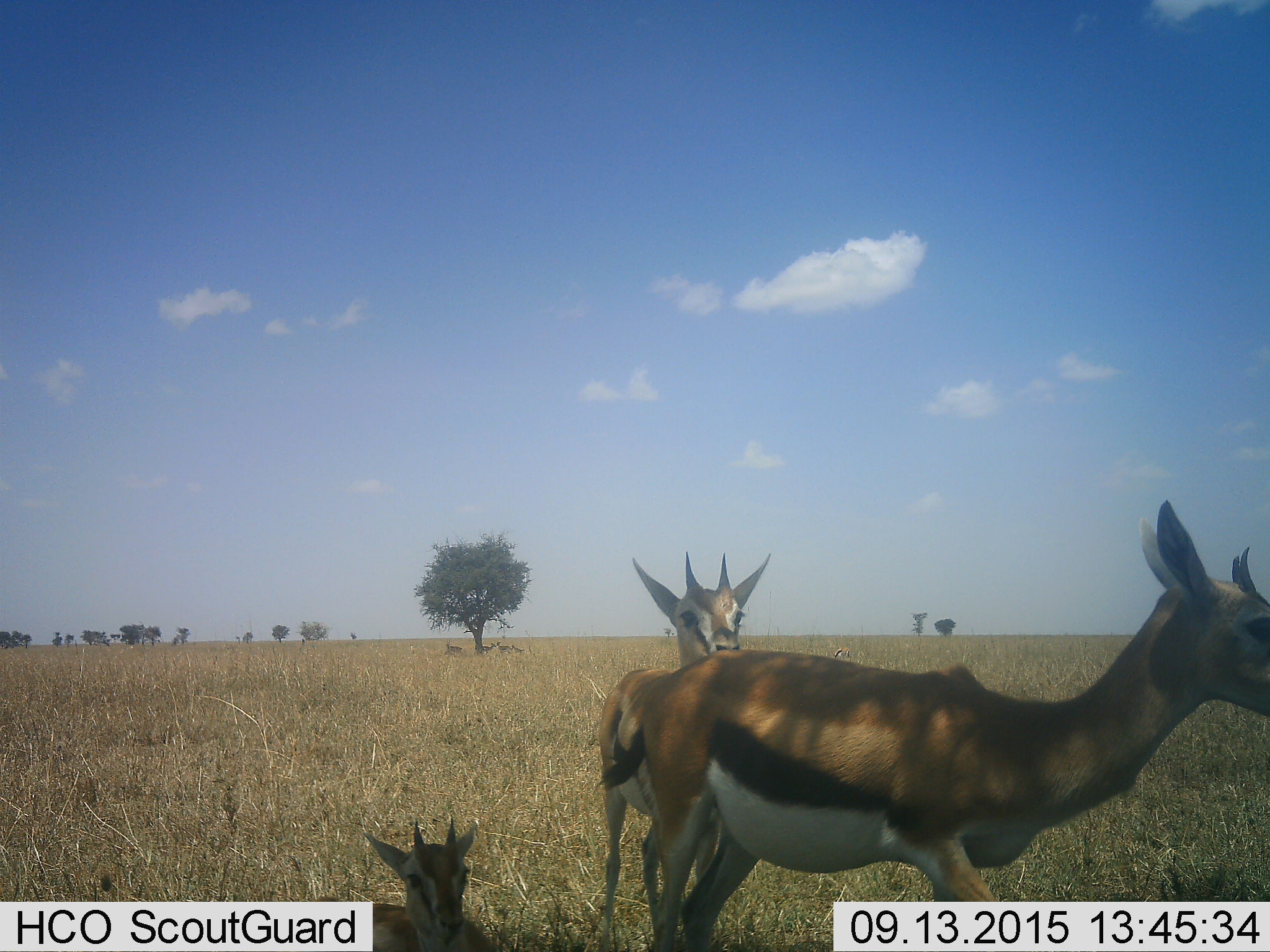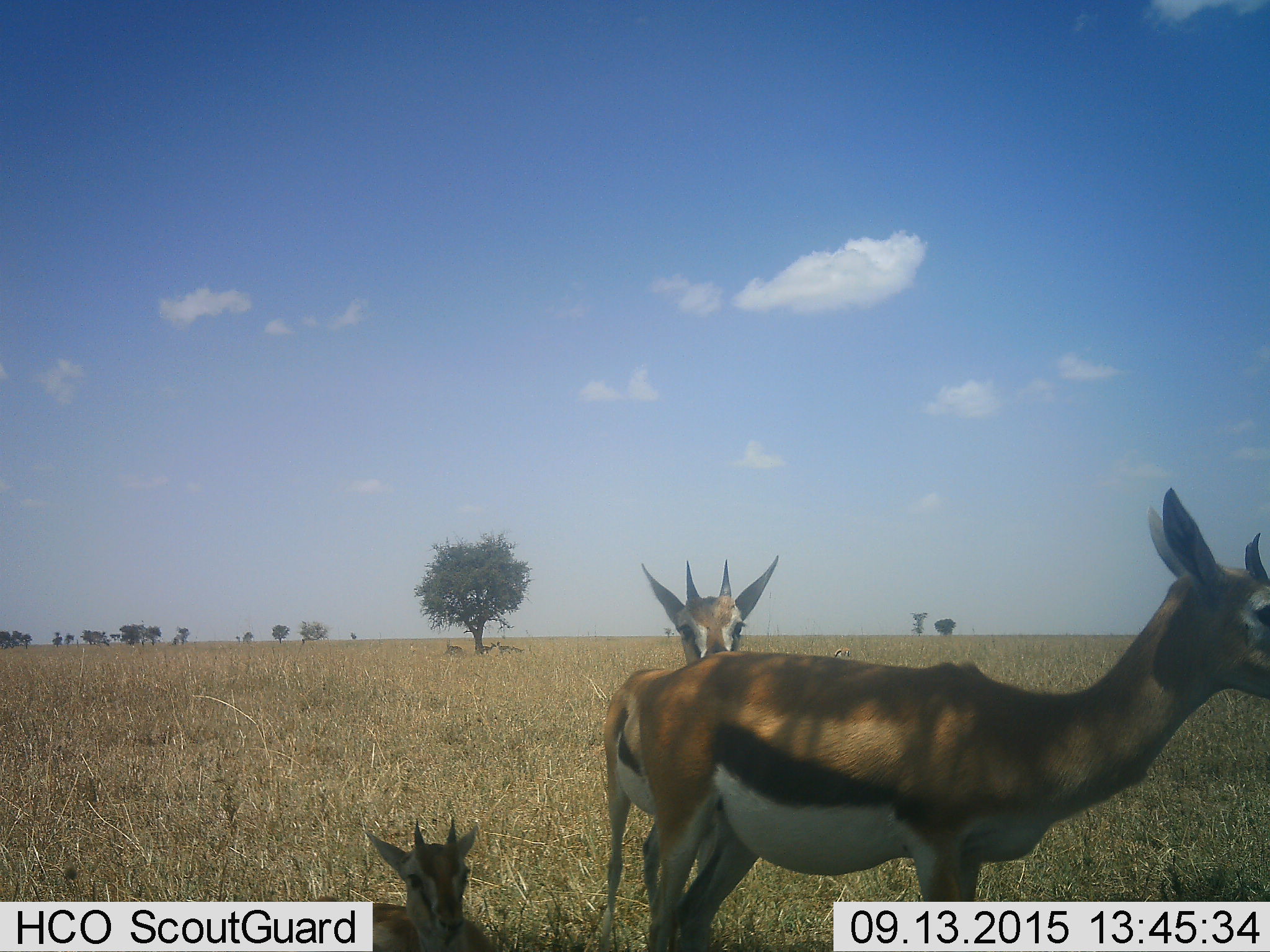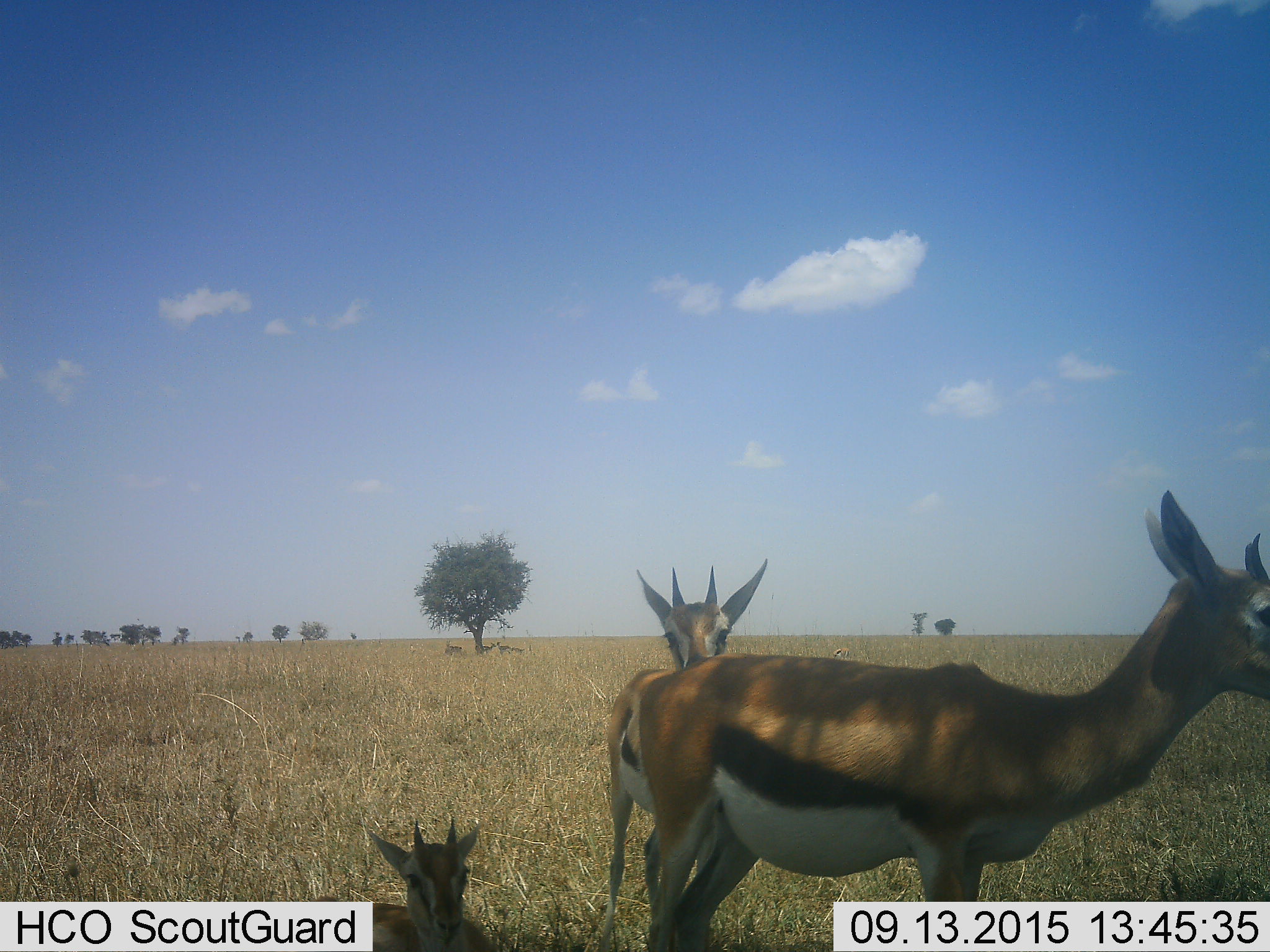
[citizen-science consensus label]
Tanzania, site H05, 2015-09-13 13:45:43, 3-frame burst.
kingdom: Animalia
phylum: Chordata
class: Mammalia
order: Artiodactyla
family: Bovidae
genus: Eudorcas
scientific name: Eudorcas thomsonii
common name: thomson's gazelle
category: gazellethomsons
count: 6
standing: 90%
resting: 90%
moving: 20%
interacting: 0%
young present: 20%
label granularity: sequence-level